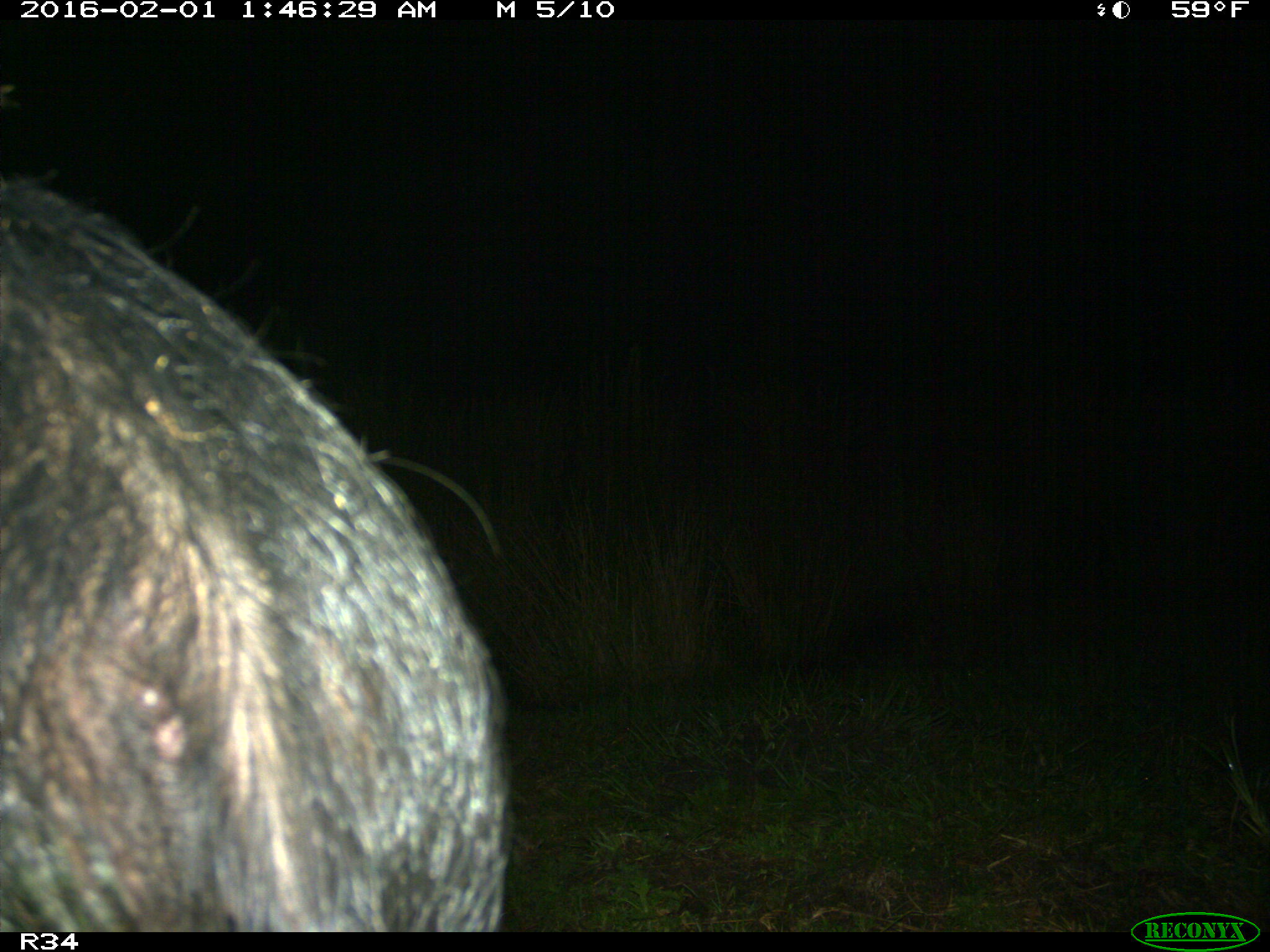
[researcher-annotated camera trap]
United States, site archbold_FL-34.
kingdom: Animalia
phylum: Chordata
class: Mammalia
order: Artiodactyla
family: Suidae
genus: Sus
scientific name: Sus scrofa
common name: wild boar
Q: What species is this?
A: Sus scrofa (wild boar).